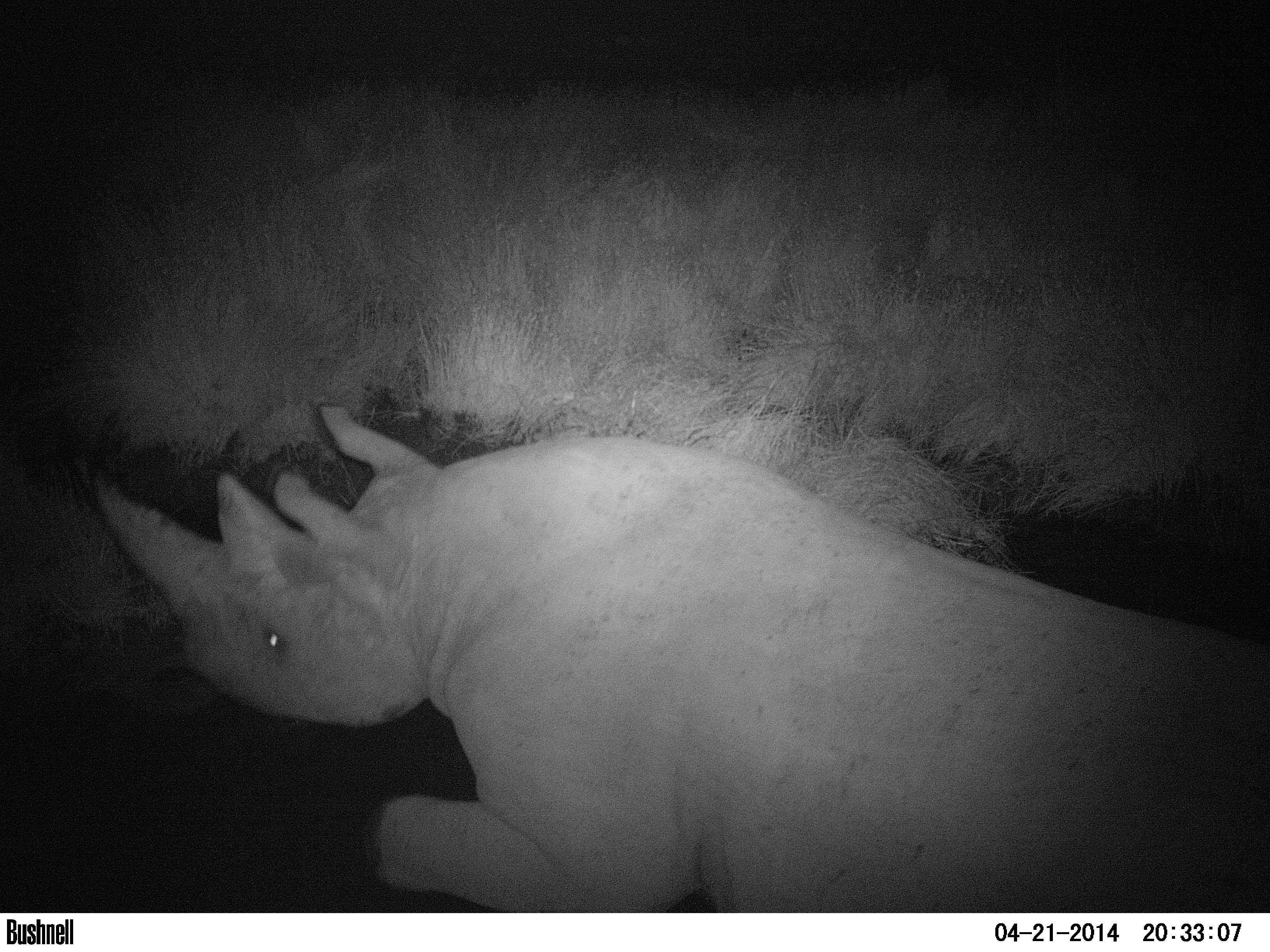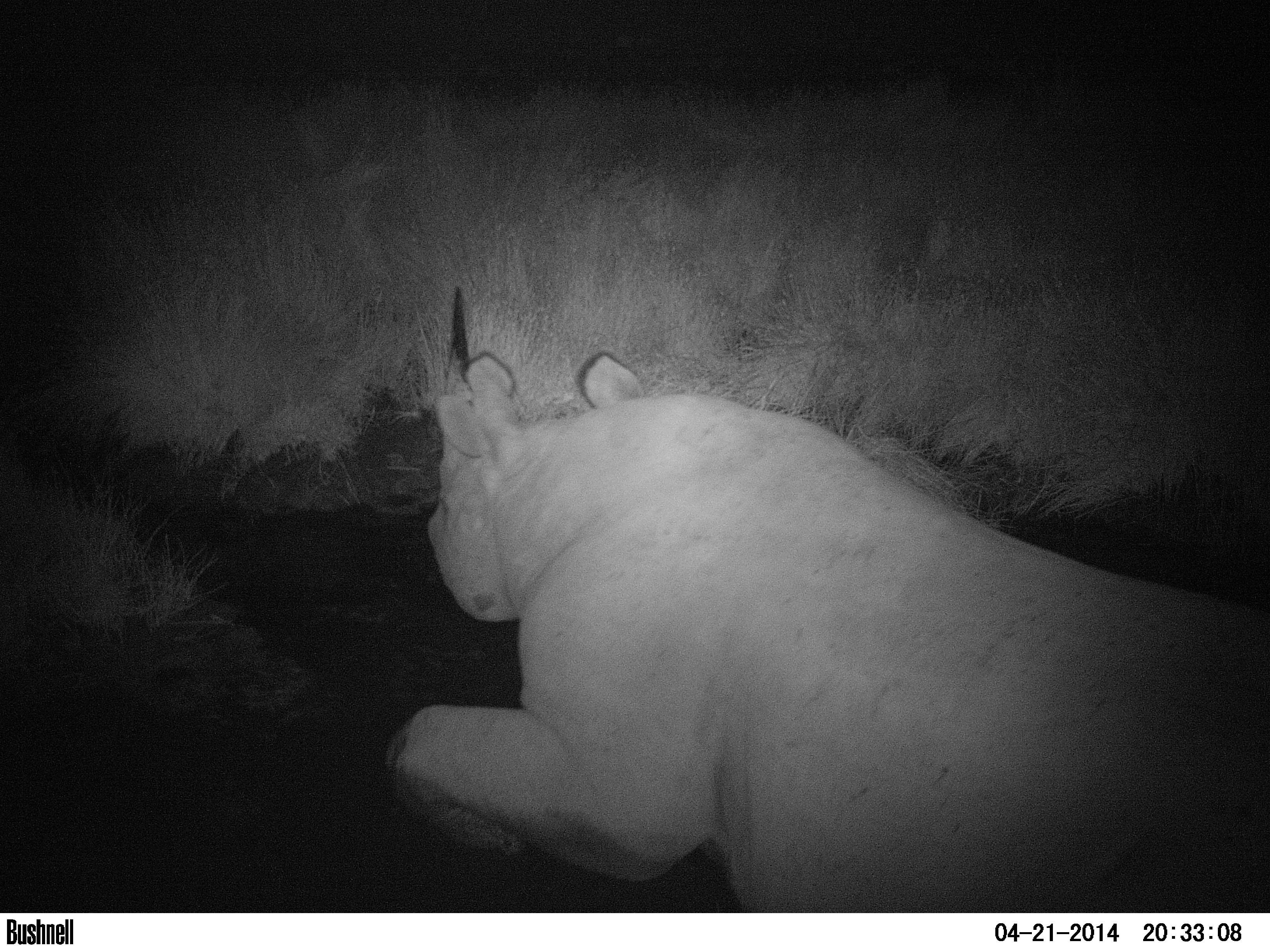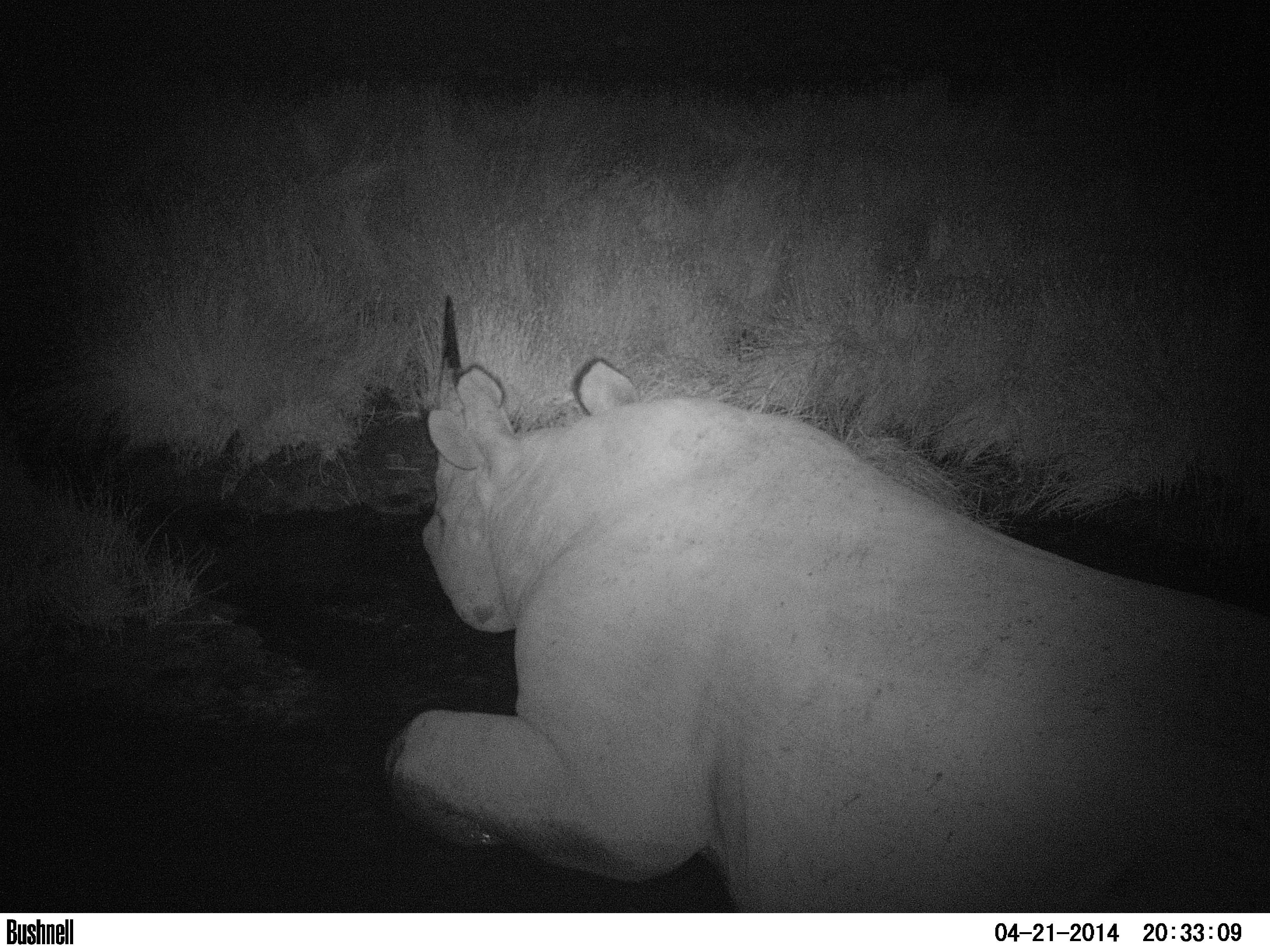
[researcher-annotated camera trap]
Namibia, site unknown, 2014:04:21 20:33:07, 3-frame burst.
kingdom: Animalia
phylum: Chordata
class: Mammalia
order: Perissodactyla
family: Rhinocerotidae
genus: Diceros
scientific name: Diceros bicornis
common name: black rhinoceros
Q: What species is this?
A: Diceros bicornis (black rhinoceros).